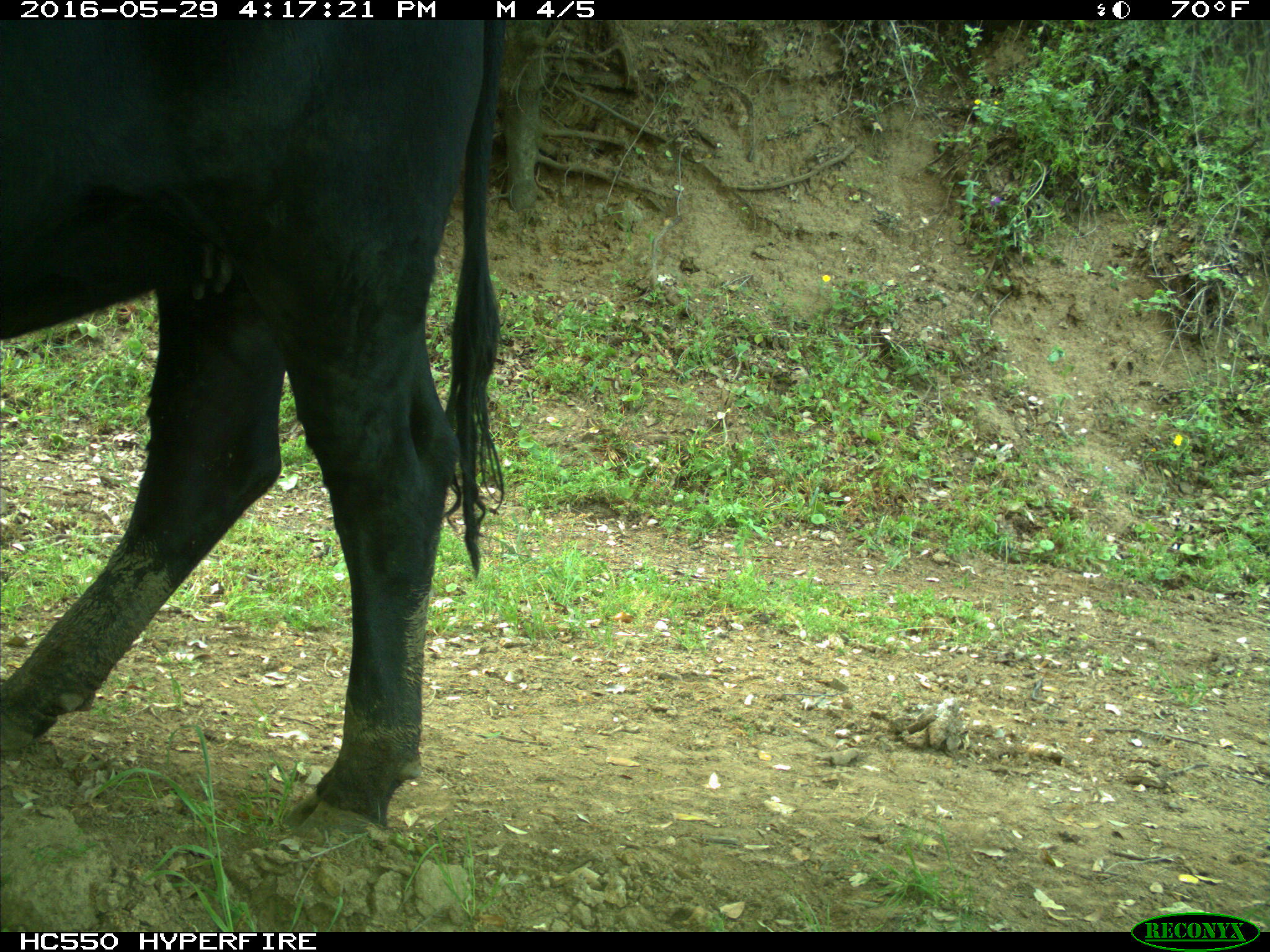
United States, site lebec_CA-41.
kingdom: Animalia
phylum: Chordata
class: Mammalia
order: Artiodactyla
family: Bovidae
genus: Bos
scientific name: Bos taurus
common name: domestic cow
Bos taurus (domestic cow).